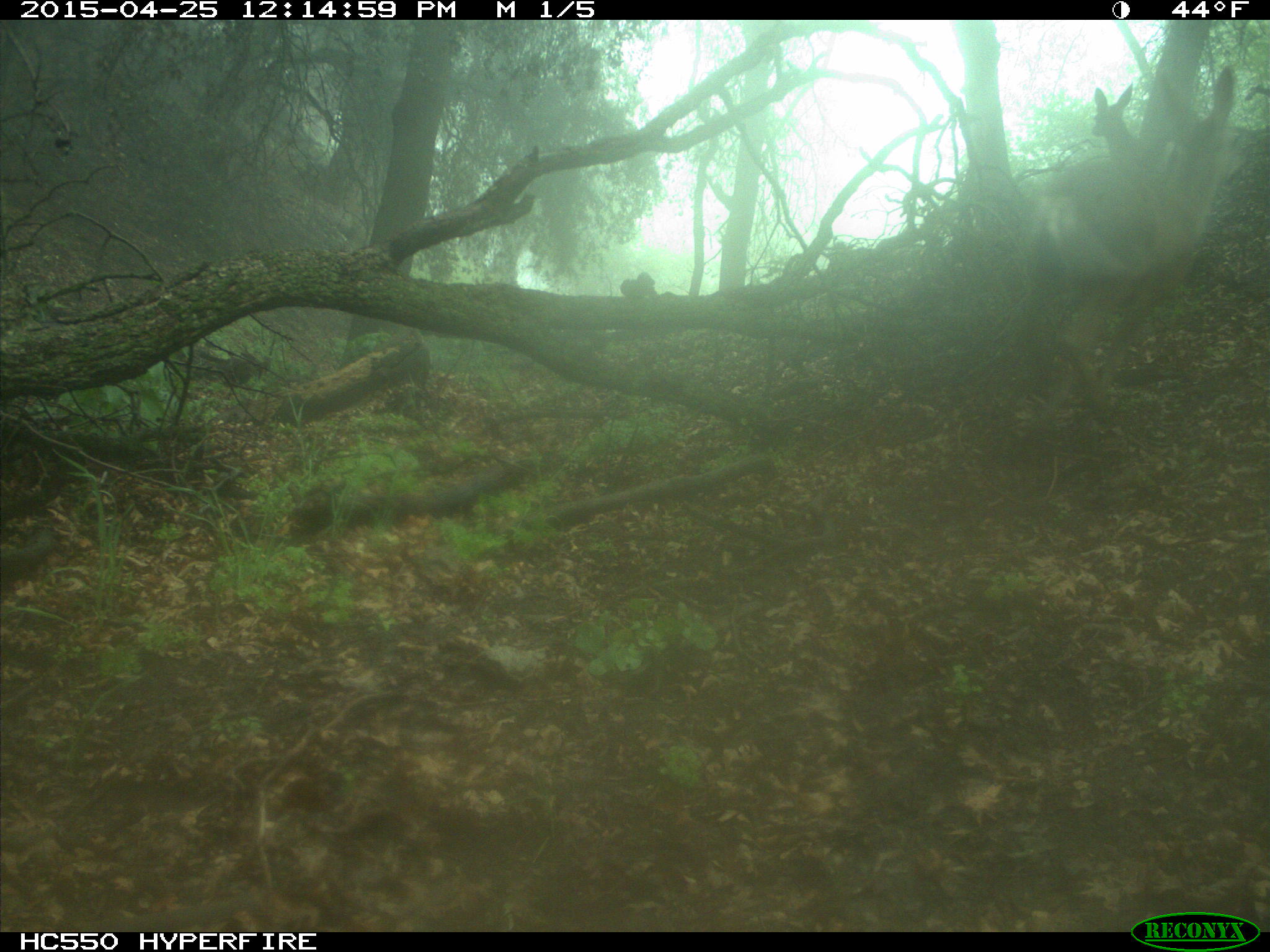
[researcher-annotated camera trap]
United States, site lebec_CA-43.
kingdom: Animalia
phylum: Chordata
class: Mammalia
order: Artiodactyla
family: Cervidae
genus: Odocoileus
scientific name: Odocoileus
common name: deer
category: unidentified deer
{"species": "unidentified deer (deer) (Odocoileus)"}